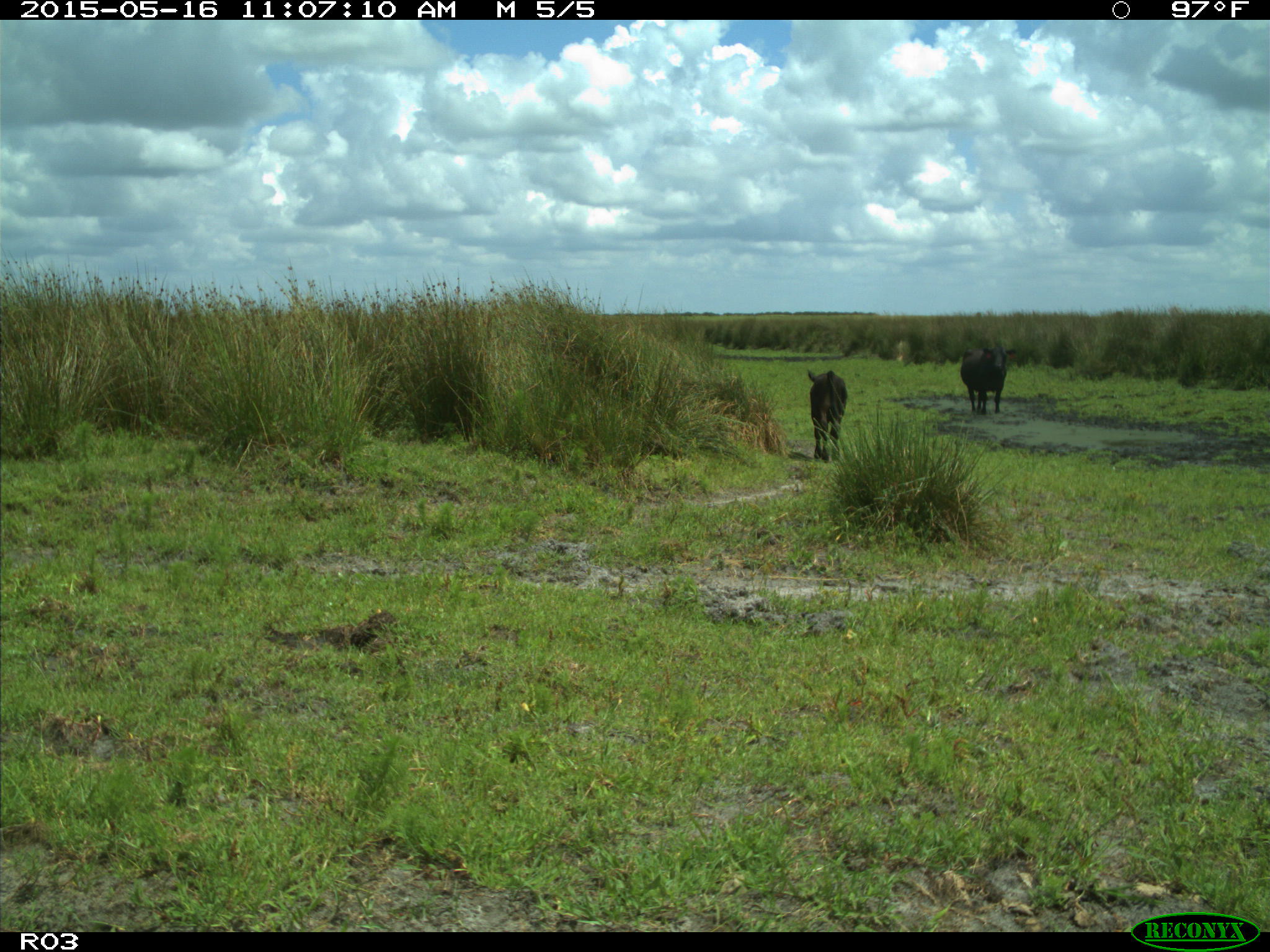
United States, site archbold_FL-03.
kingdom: Animalia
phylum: Chordata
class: Mammalia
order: Artiodactyla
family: Bovidae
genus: Bos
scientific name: Bos taurus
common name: domestic cow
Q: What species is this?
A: Bos taurus (domestic cow).